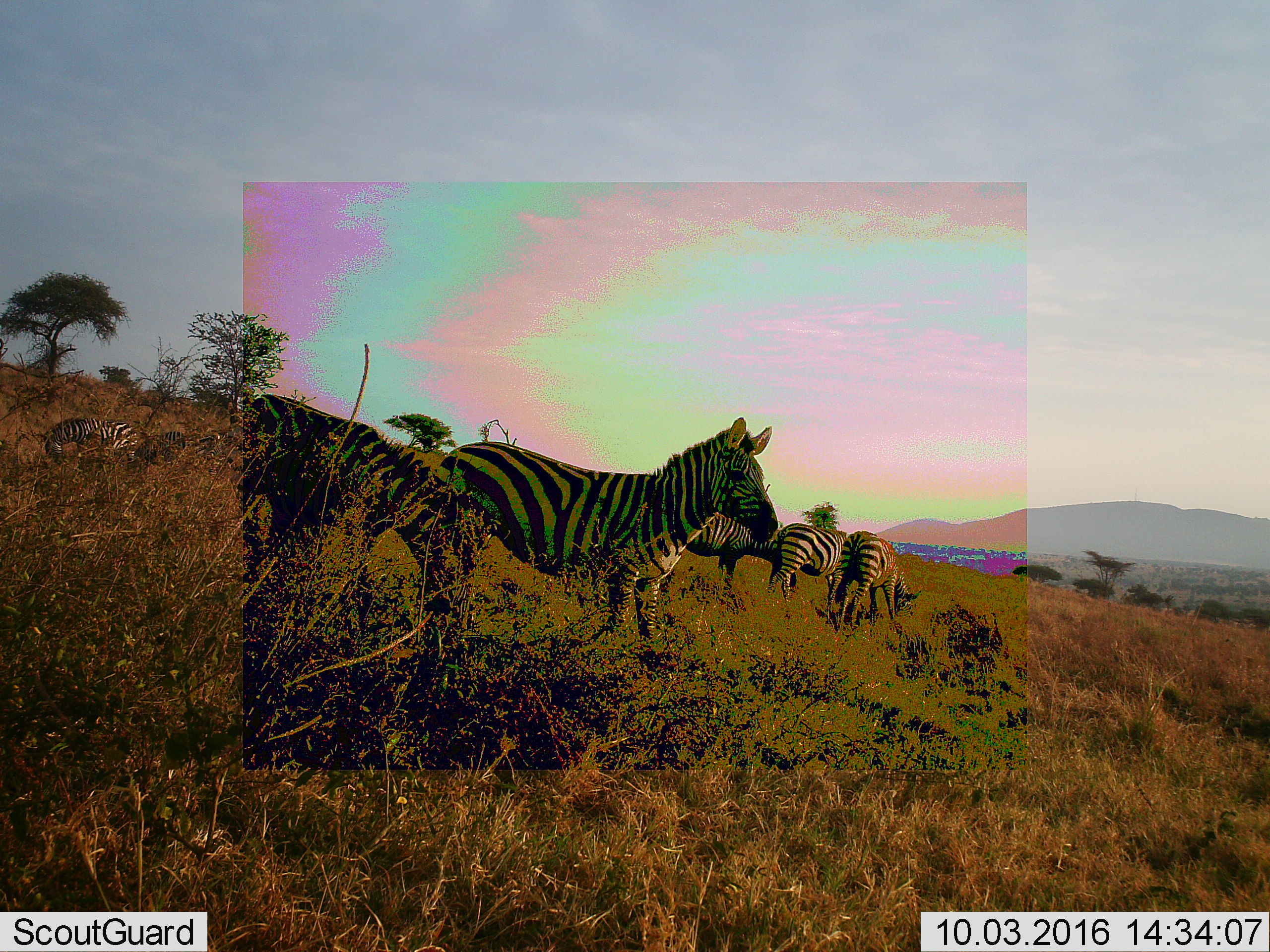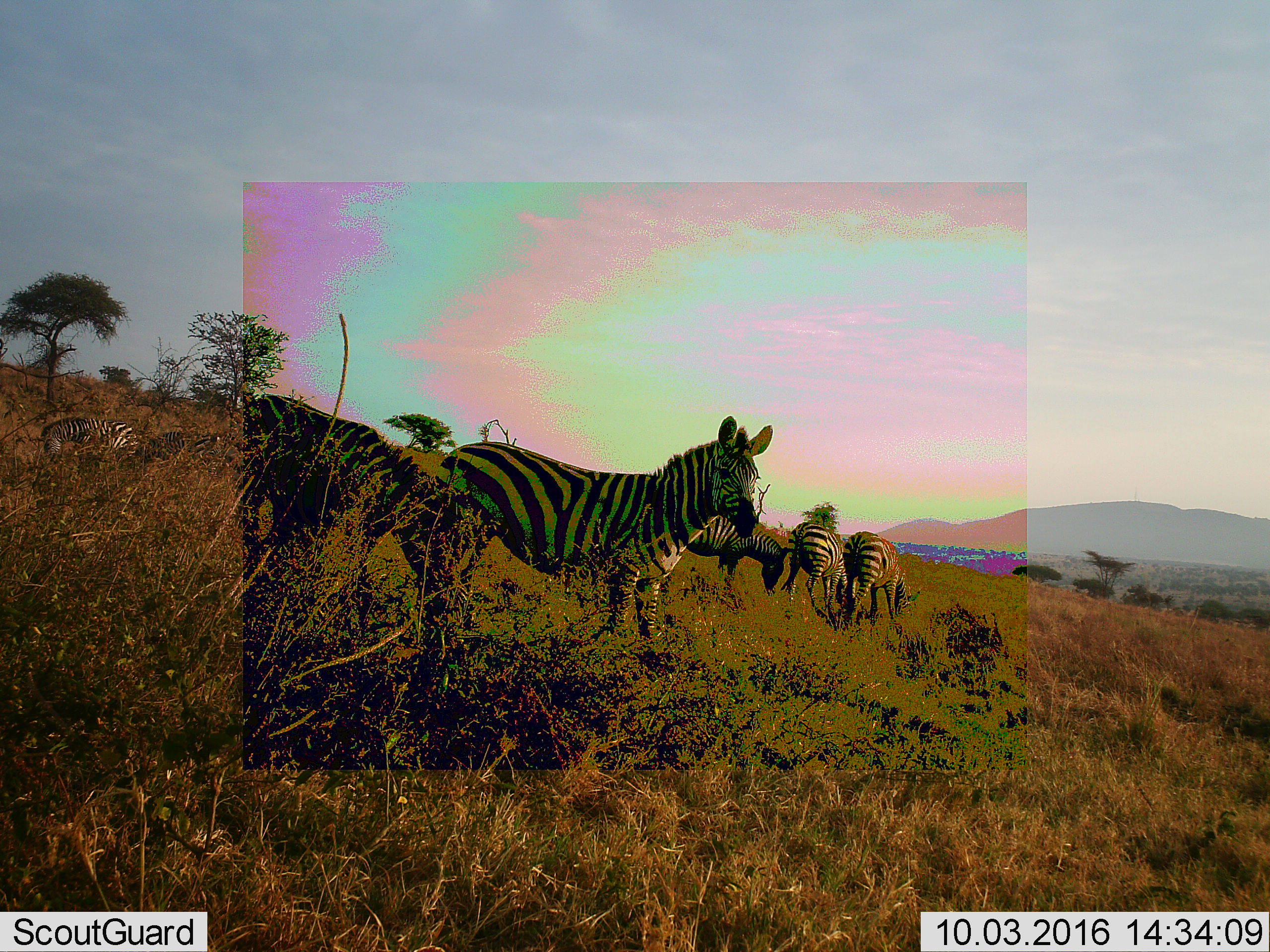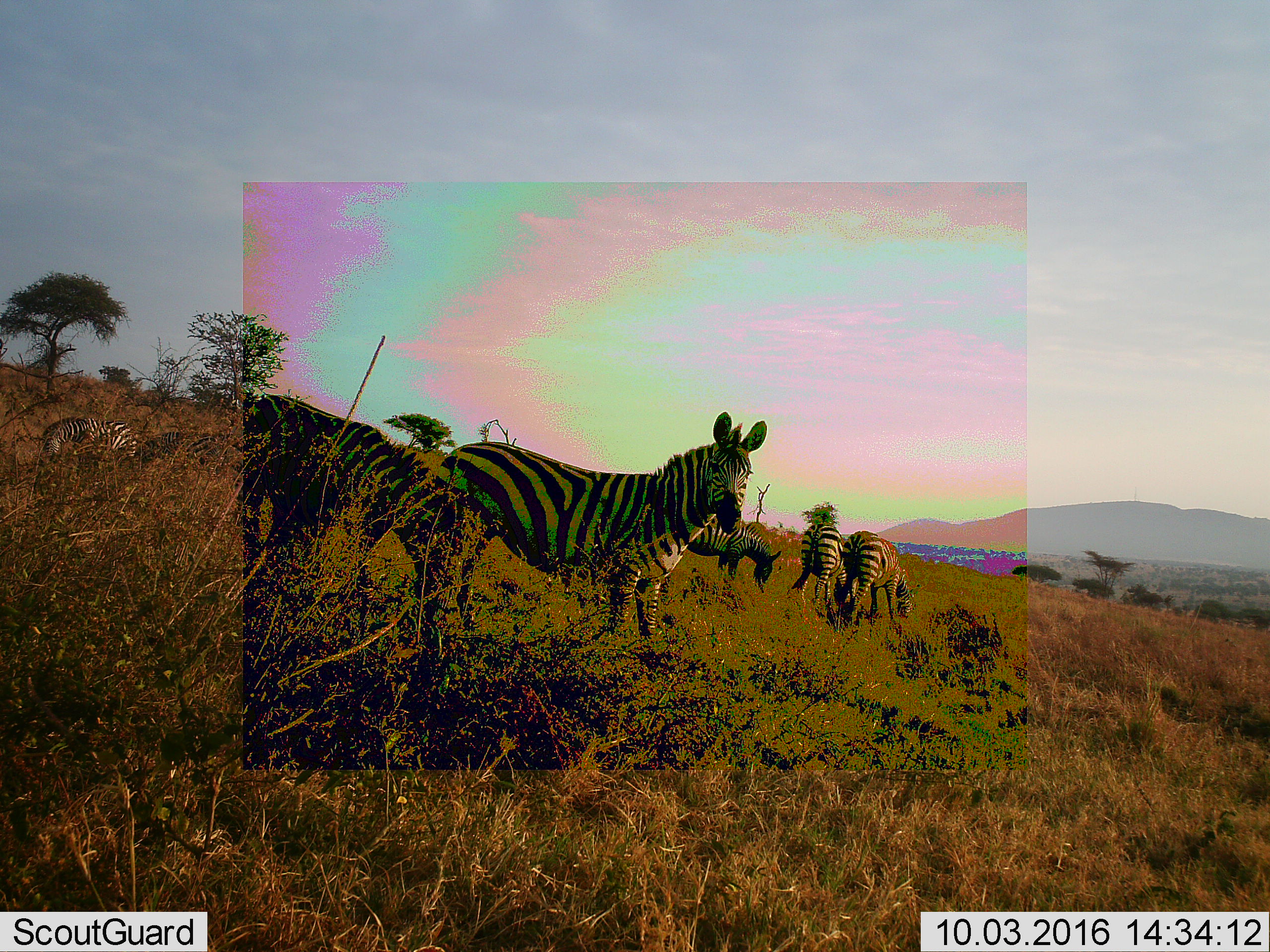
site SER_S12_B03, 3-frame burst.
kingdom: Animalia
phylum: Chordata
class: Mammalia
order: Perissodactyla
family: Equidae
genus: Equus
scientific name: Equus quagga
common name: plains zebra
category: zebraplains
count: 7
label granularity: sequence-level